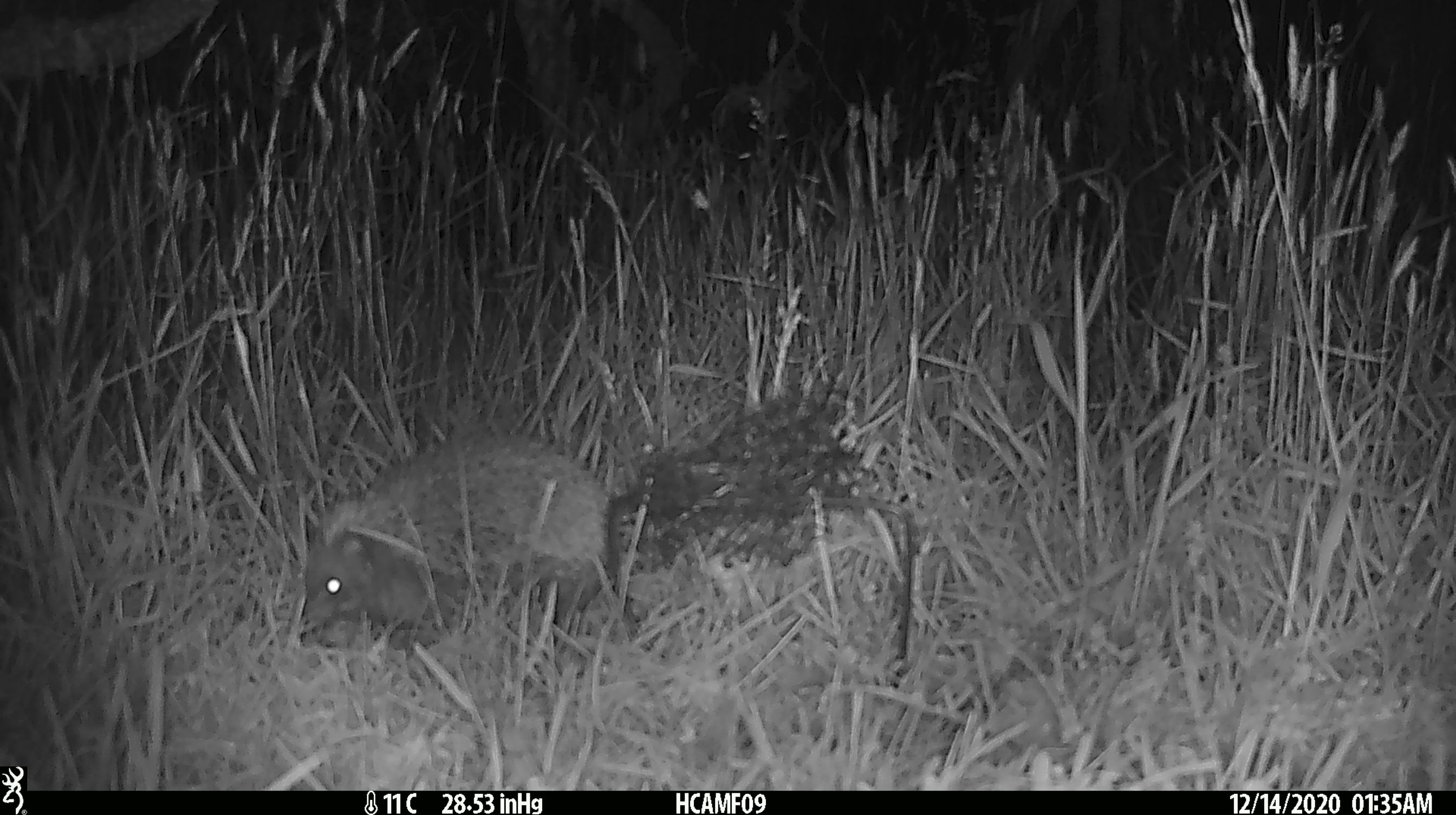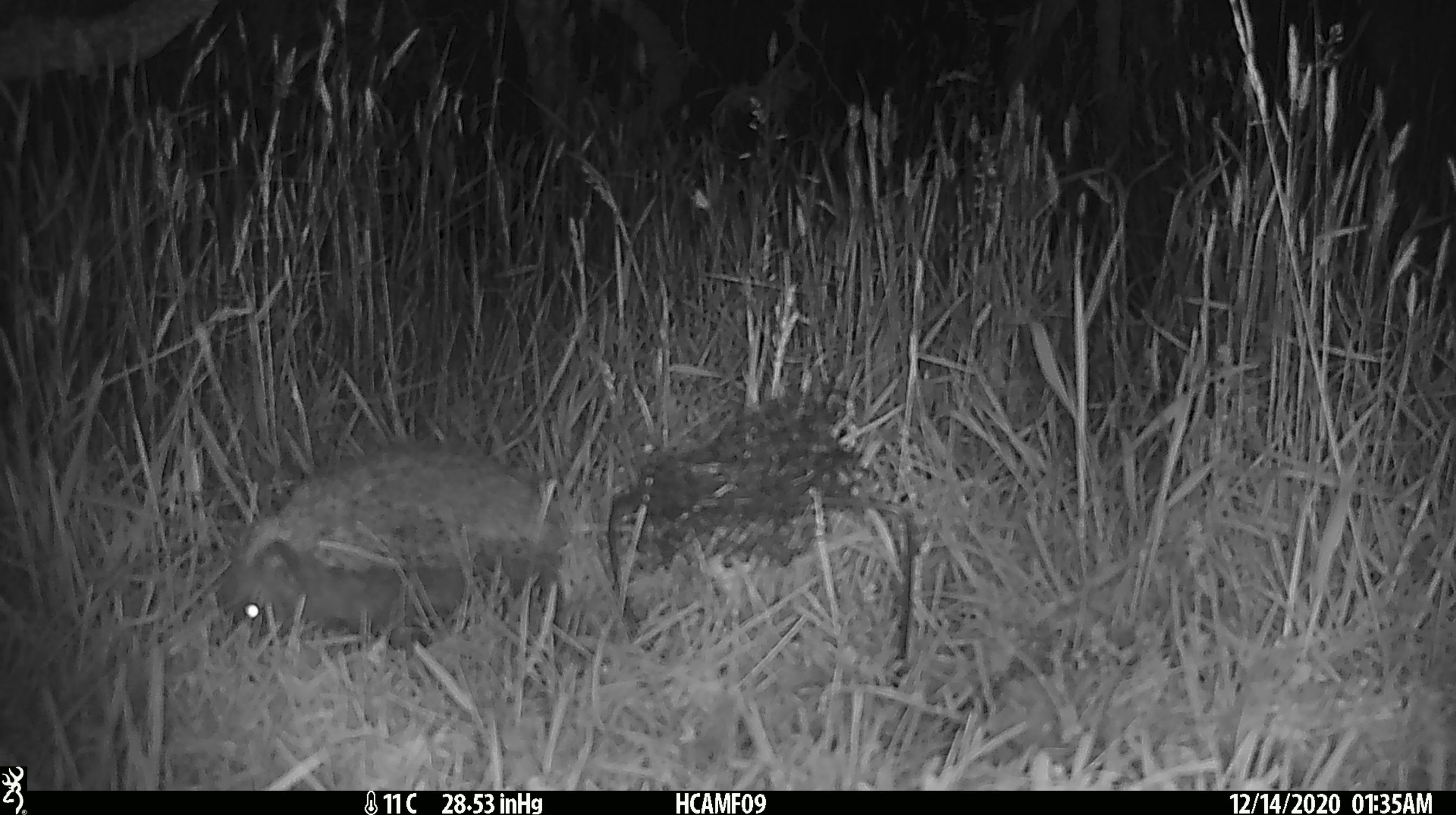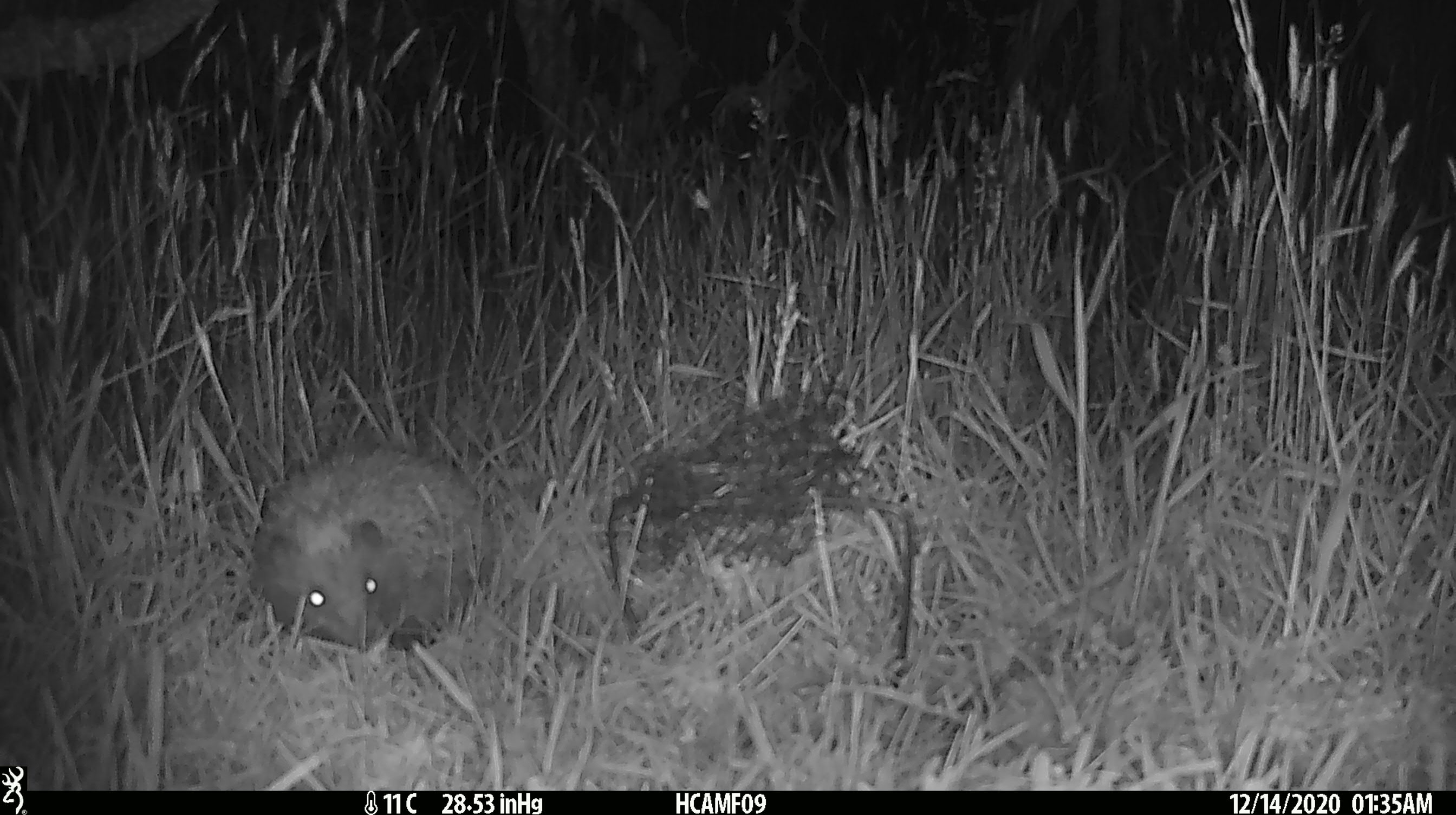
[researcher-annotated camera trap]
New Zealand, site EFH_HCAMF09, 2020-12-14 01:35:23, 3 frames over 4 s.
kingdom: Animalia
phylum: Chordata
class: Mammalia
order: Eulipotyphla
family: Erinaceidae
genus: Erinaceus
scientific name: Erinaceus europaeus europaeus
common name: european hedgehog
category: hedgehog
Hedgehog (european hedgehog) (Erinaceus europaeus europaeus).